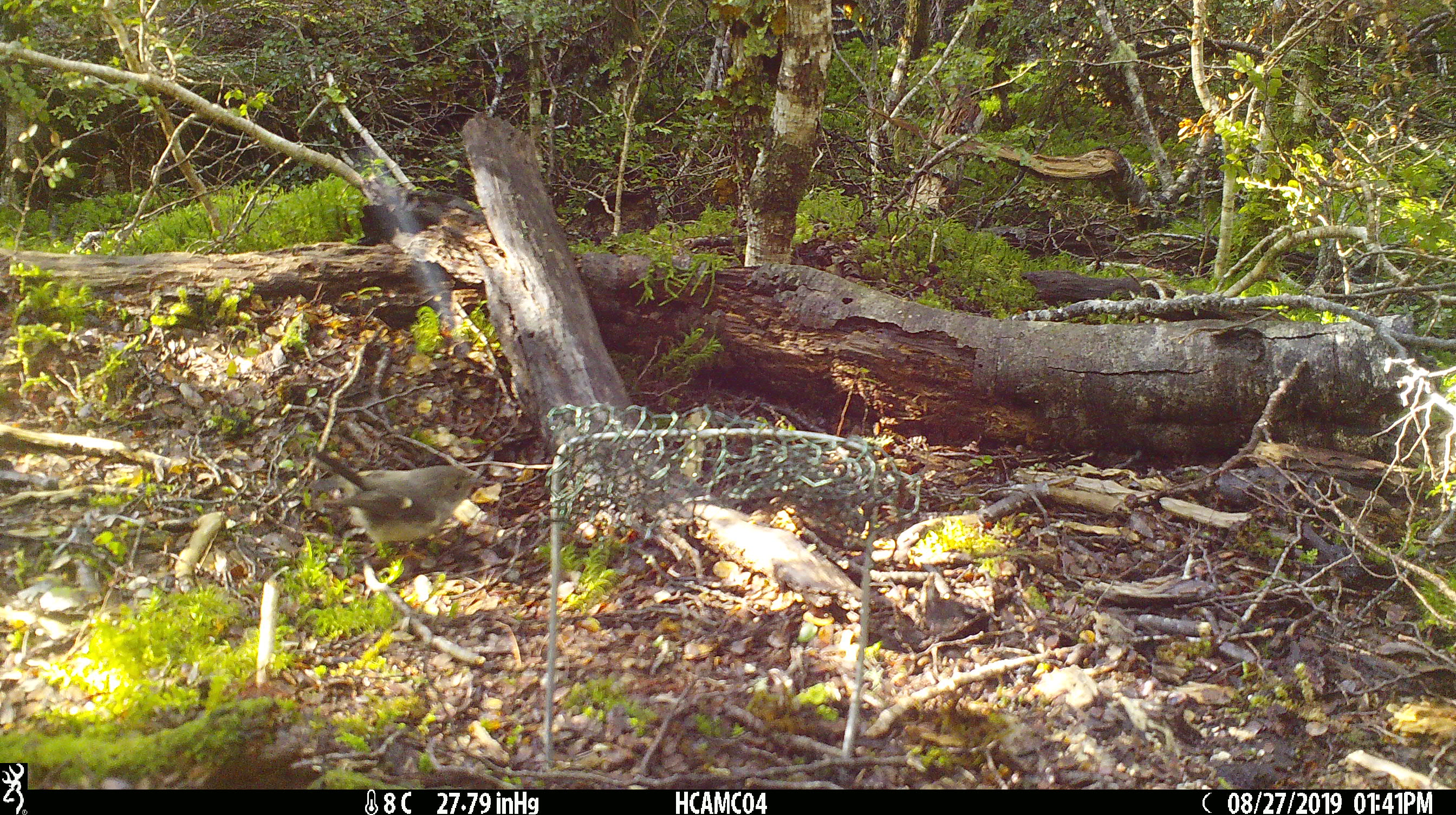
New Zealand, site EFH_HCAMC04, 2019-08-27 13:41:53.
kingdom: Animalia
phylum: Chordata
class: Aves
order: Passeriformes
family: Petroicidae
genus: Petroica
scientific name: Petroica macrocephala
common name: tomtit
Tomtit (Petroica macrocephala).